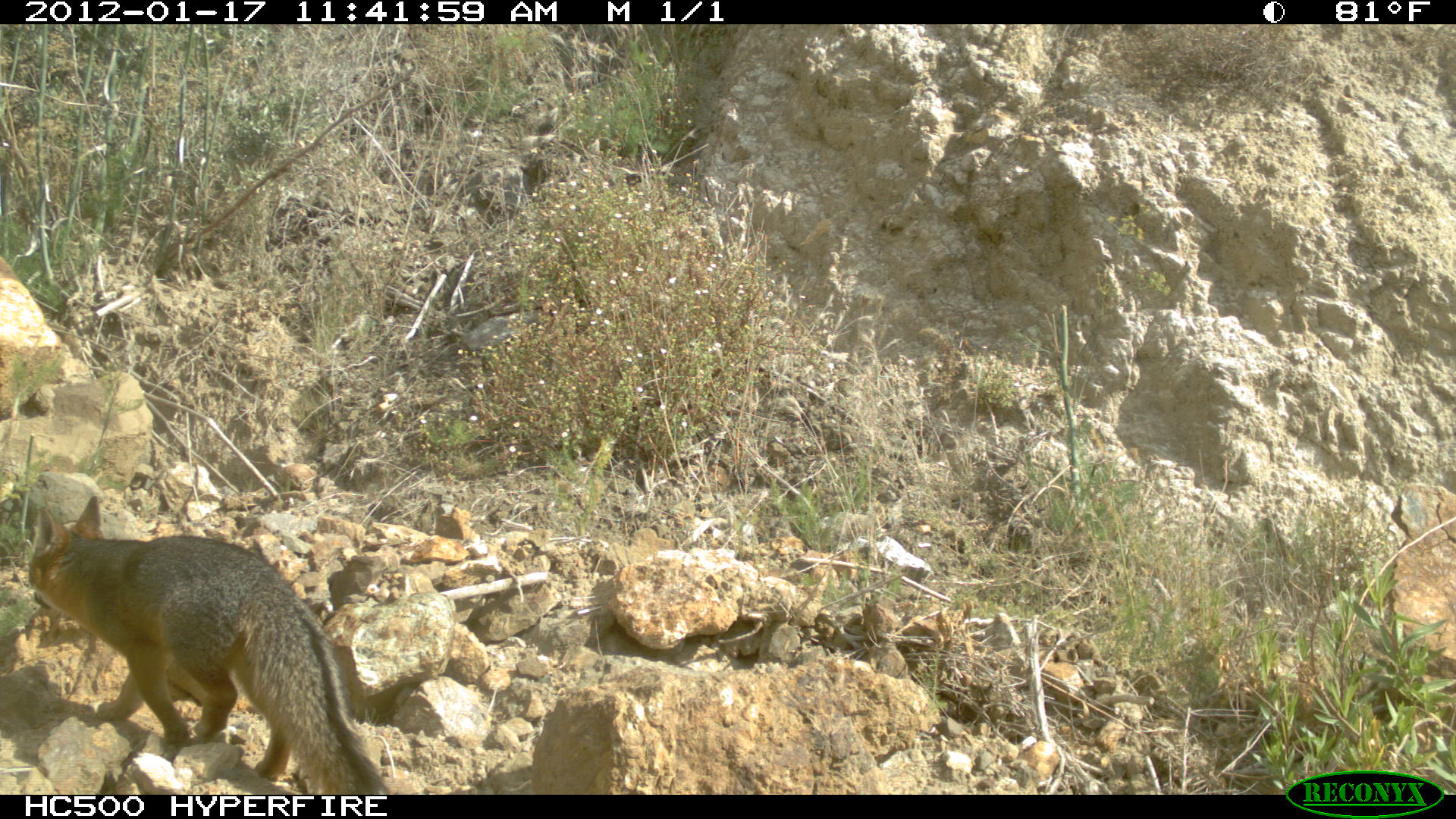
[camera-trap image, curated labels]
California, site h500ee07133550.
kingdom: Animalia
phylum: Chordata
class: Mammalia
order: Carnivora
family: Canidae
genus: Urocyon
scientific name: Urocyon littoralis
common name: island fox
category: fox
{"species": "fox (island fox) (Urocyon littoralis)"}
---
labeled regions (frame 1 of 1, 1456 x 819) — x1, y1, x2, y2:
fox: 28, 494, 385, 794